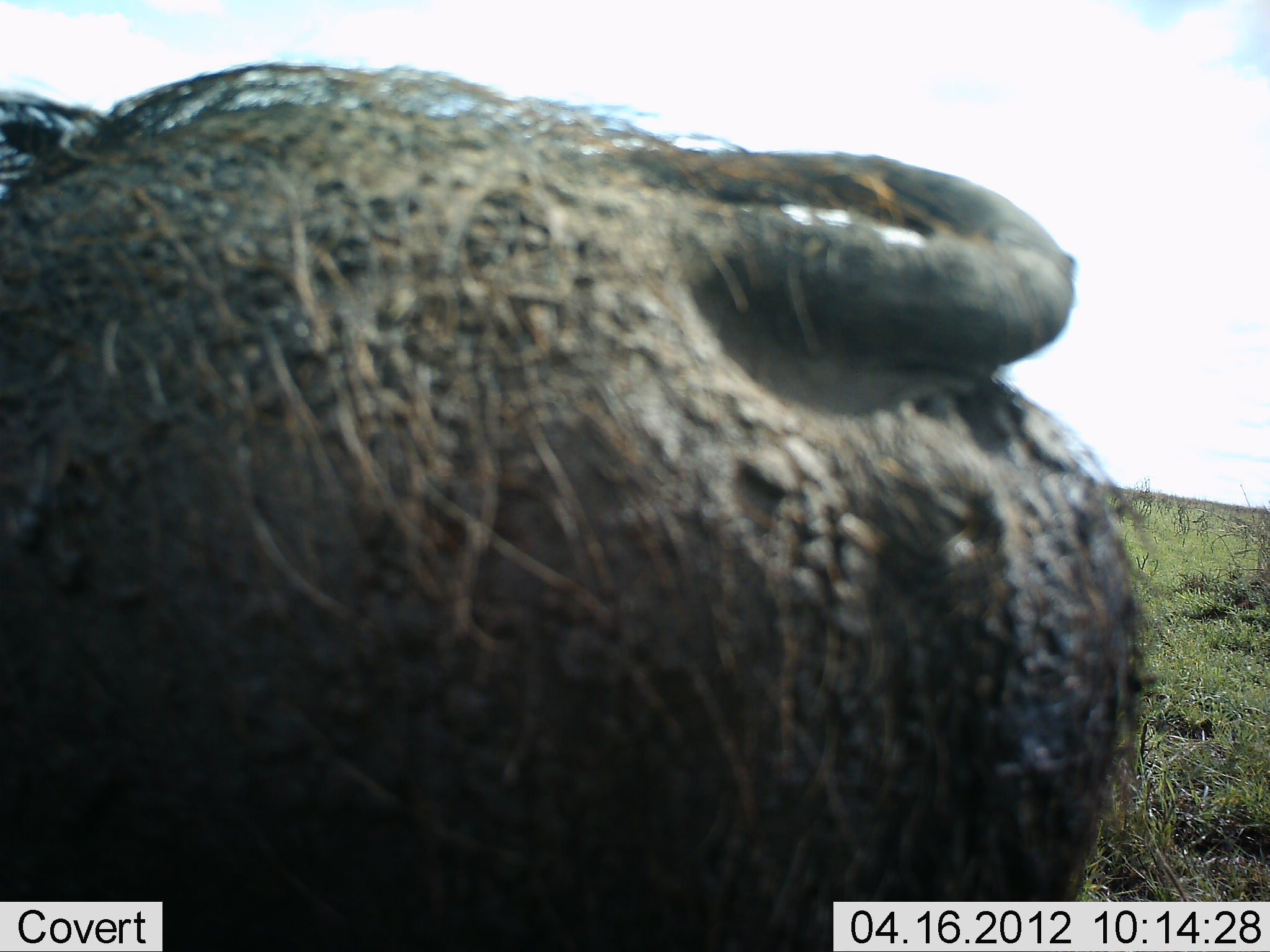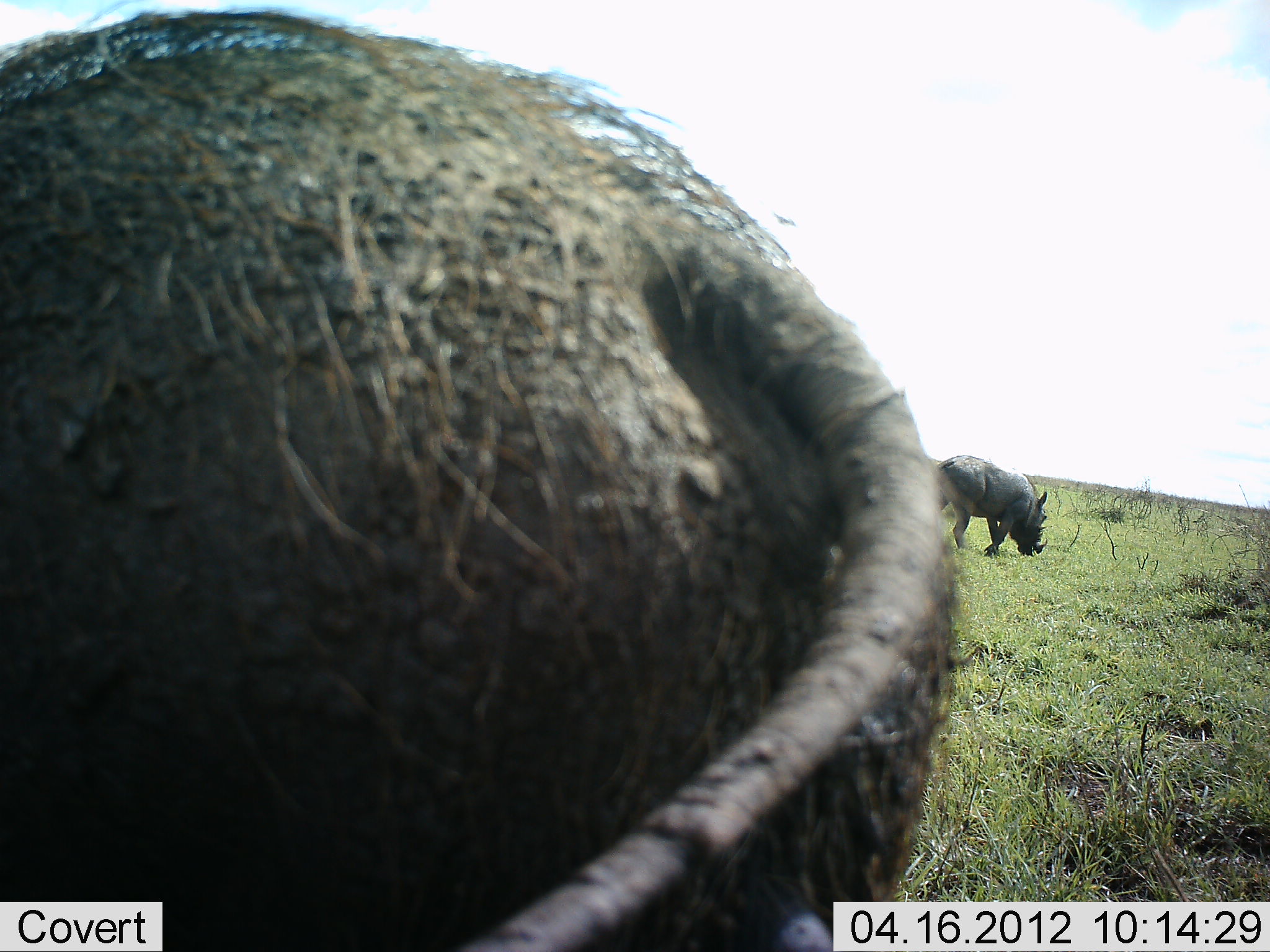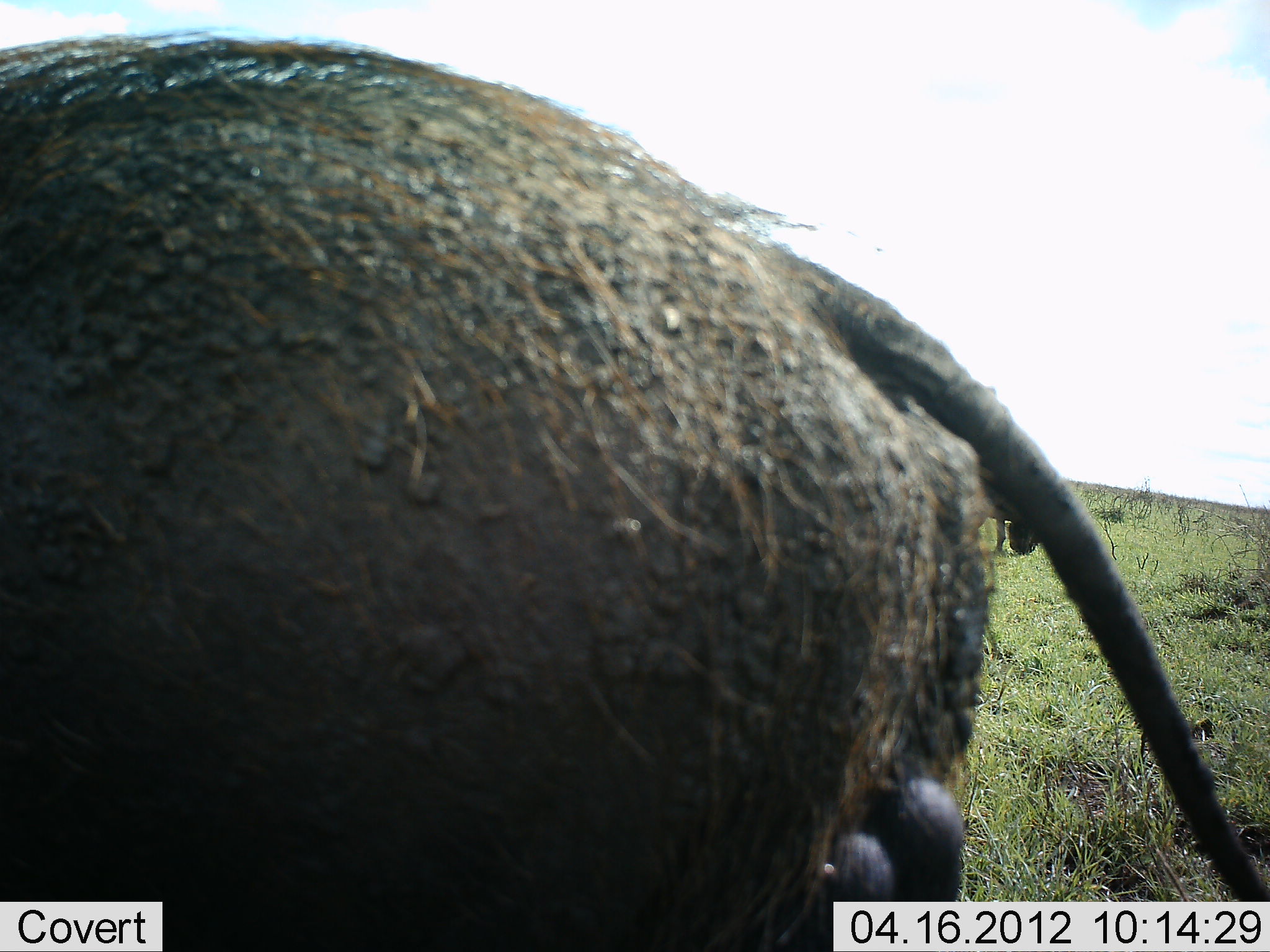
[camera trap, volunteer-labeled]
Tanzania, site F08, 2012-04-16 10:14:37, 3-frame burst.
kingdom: Animalia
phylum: Chordata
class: Mammalia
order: Artiodactyla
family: Suidae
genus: Phacochoerus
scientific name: Phacochoerus africanus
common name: warthog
Warthog (Phacochoerus africanus), count 2. Behavior (volunteer vote fractions): standing 60%, resting 0%, moving 0%, interacting 0%. Young present (vote fraction): 0%. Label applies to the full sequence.